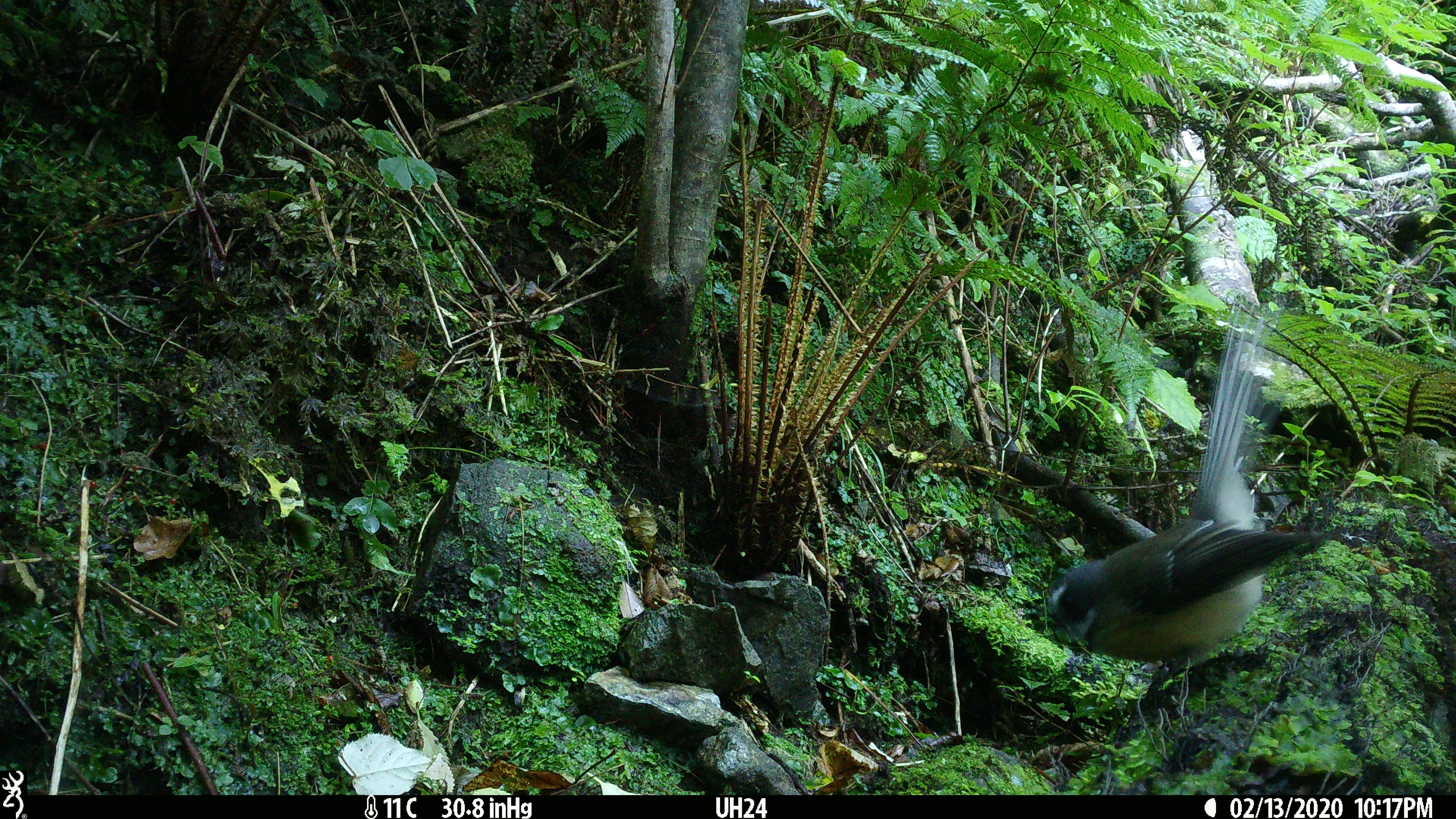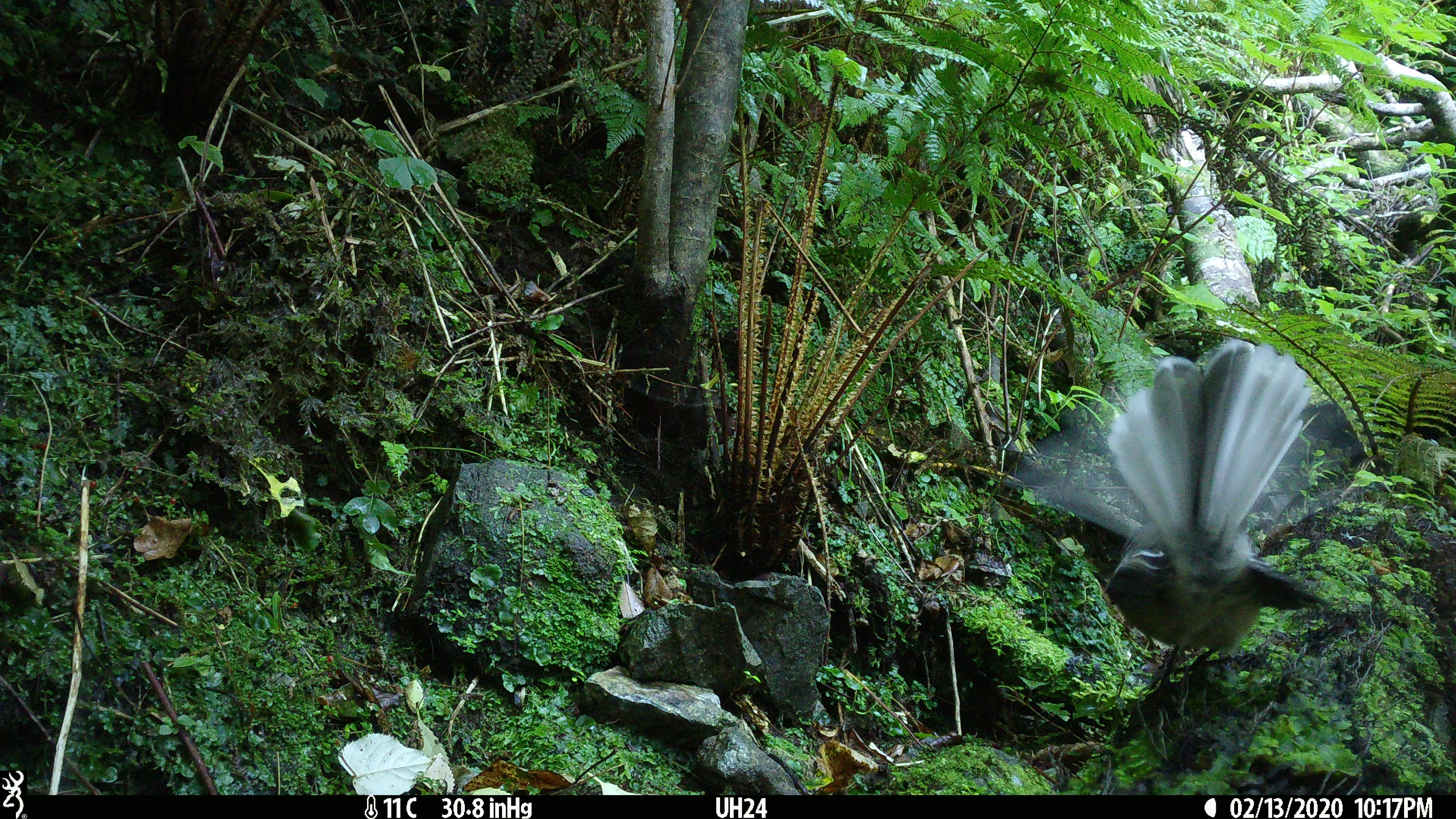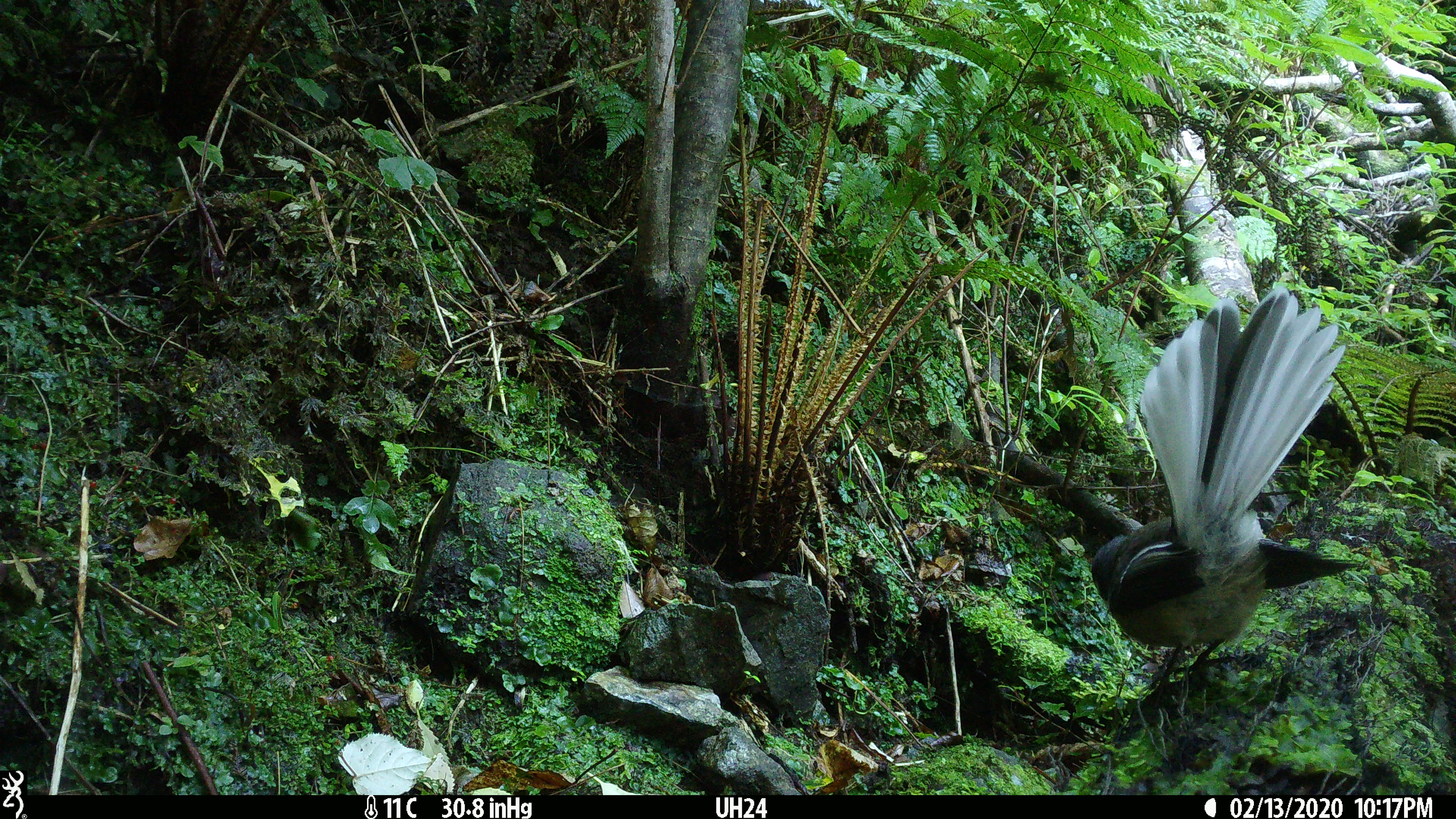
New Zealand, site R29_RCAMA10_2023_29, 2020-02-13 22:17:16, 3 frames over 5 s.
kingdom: Animalia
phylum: Chordata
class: Aves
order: Passeriformes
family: Rhipiduridae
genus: Rhipidura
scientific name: Rhipidura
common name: fantails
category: fantail